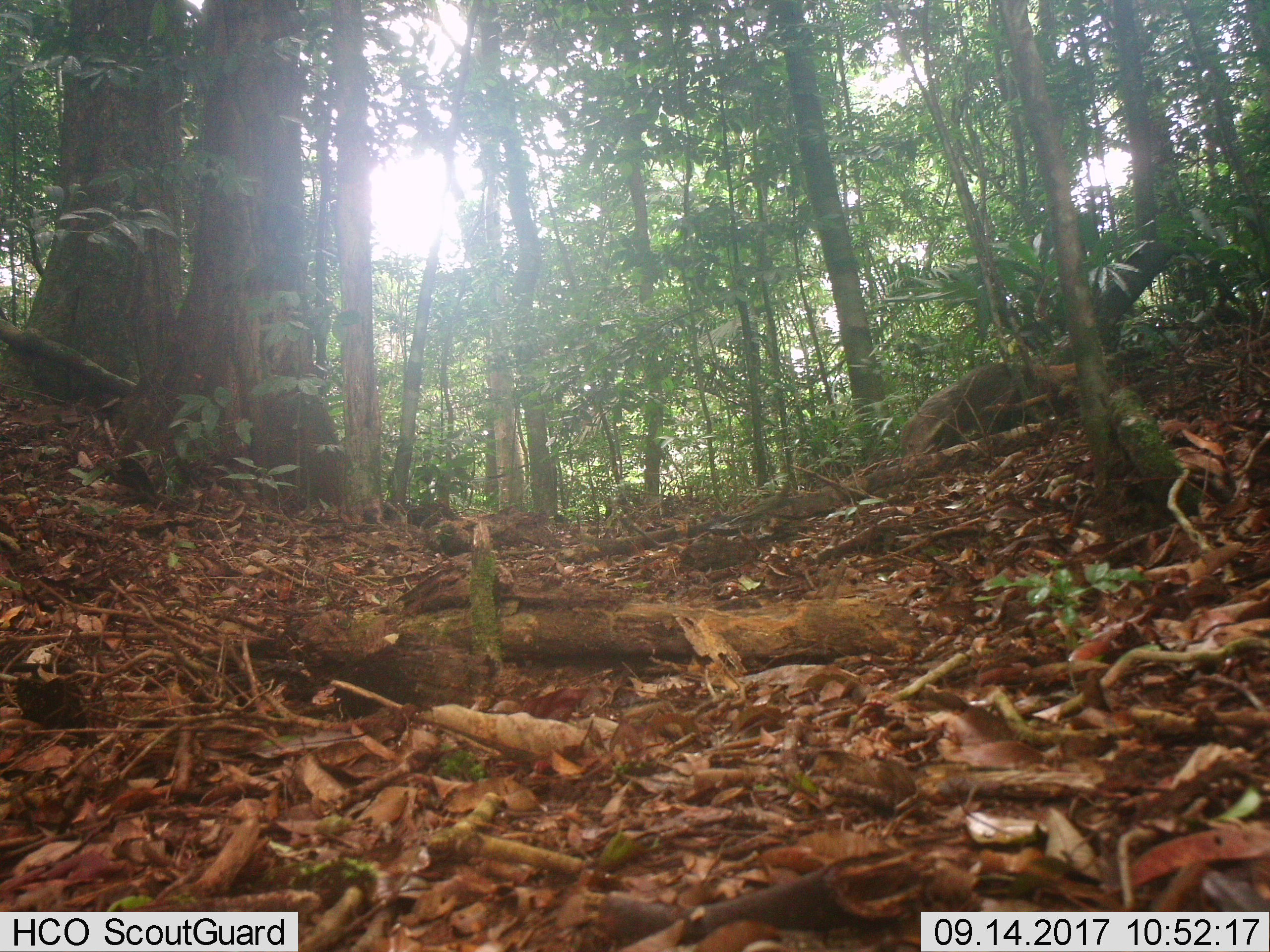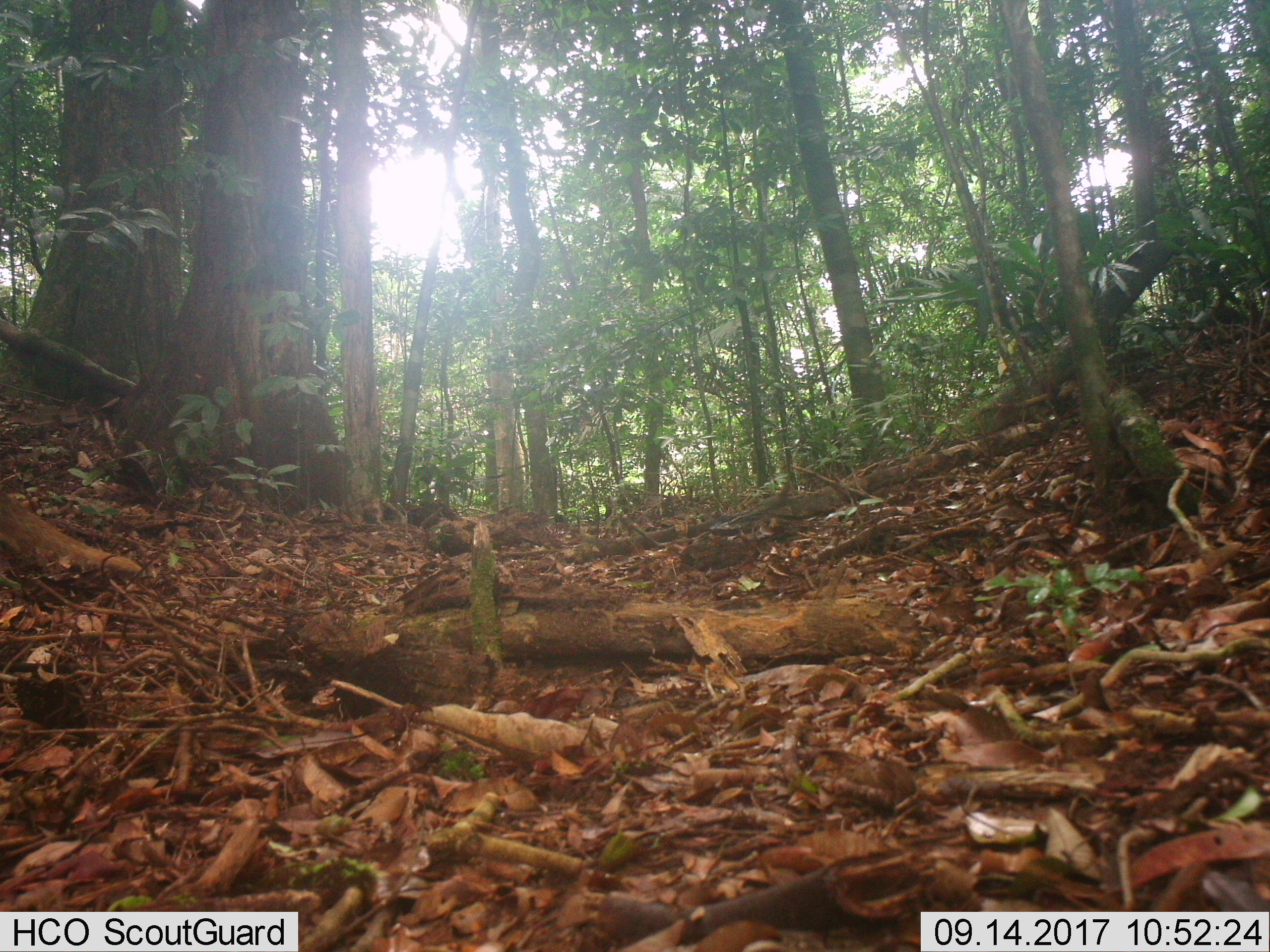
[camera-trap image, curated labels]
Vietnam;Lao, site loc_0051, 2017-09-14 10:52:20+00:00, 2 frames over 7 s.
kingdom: Animalia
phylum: Chordata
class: Mammalia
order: Carnivora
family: Herpestidae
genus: Urva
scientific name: Urva urva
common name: crab-eating mongoose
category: crab eating mongoose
Crab eating mongoose (crab-eating mongoose) (Urva urva). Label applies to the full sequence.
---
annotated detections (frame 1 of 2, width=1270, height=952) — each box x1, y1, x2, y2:
crab eating mongoose: 900, 362, 1076, 464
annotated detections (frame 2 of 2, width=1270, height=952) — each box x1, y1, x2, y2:
crab eating mongoose: 0, 492, 143, 575